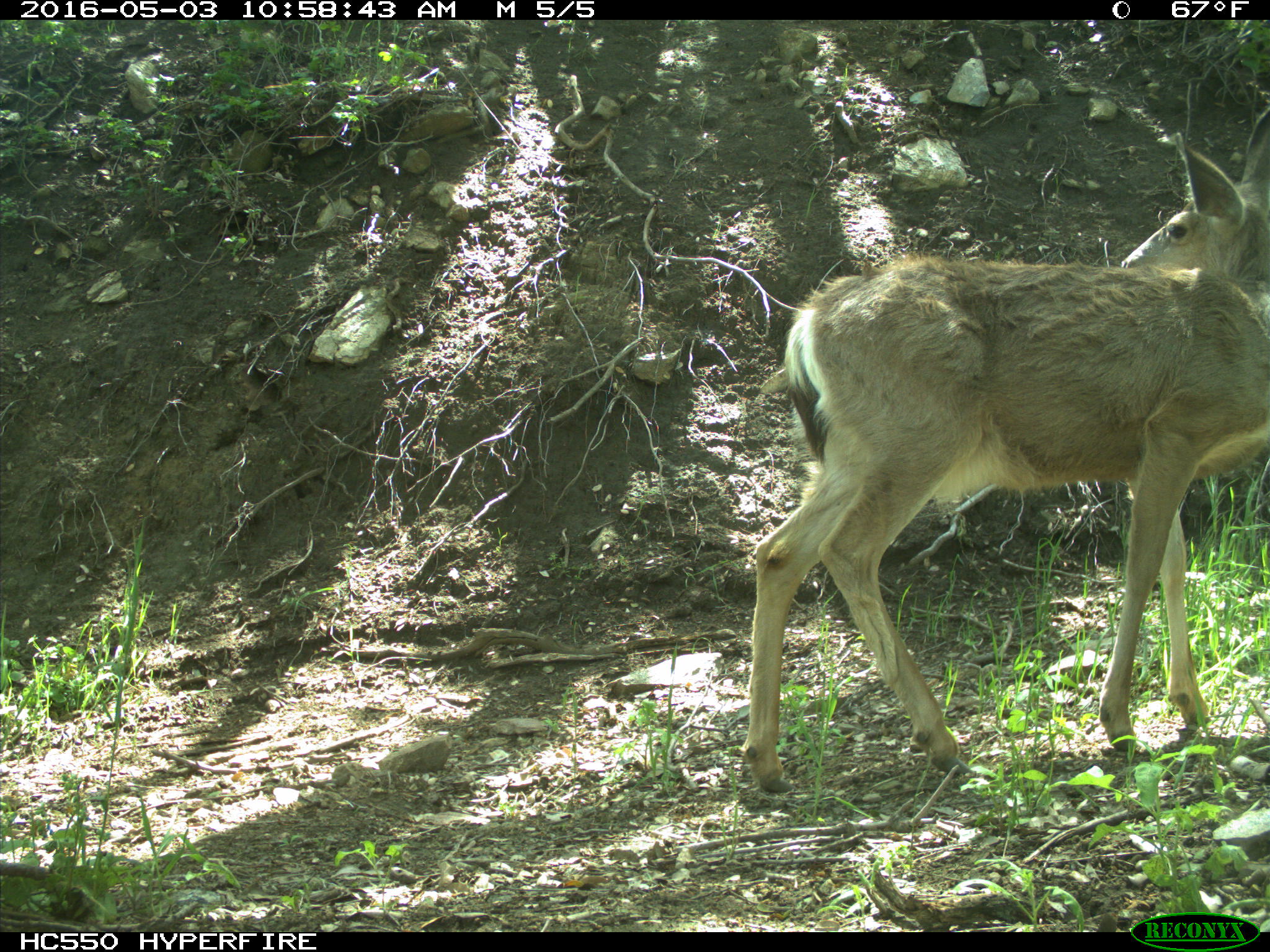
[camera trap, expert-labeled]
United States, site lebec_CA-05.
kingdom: Animalia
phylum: Chordata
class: Mammalia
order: Artiodactyla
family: Cervidae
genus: Odocoileus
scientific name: Odocoileus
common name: deer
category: unidentified deer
Unidentified deer (deer) (Odocoileus).